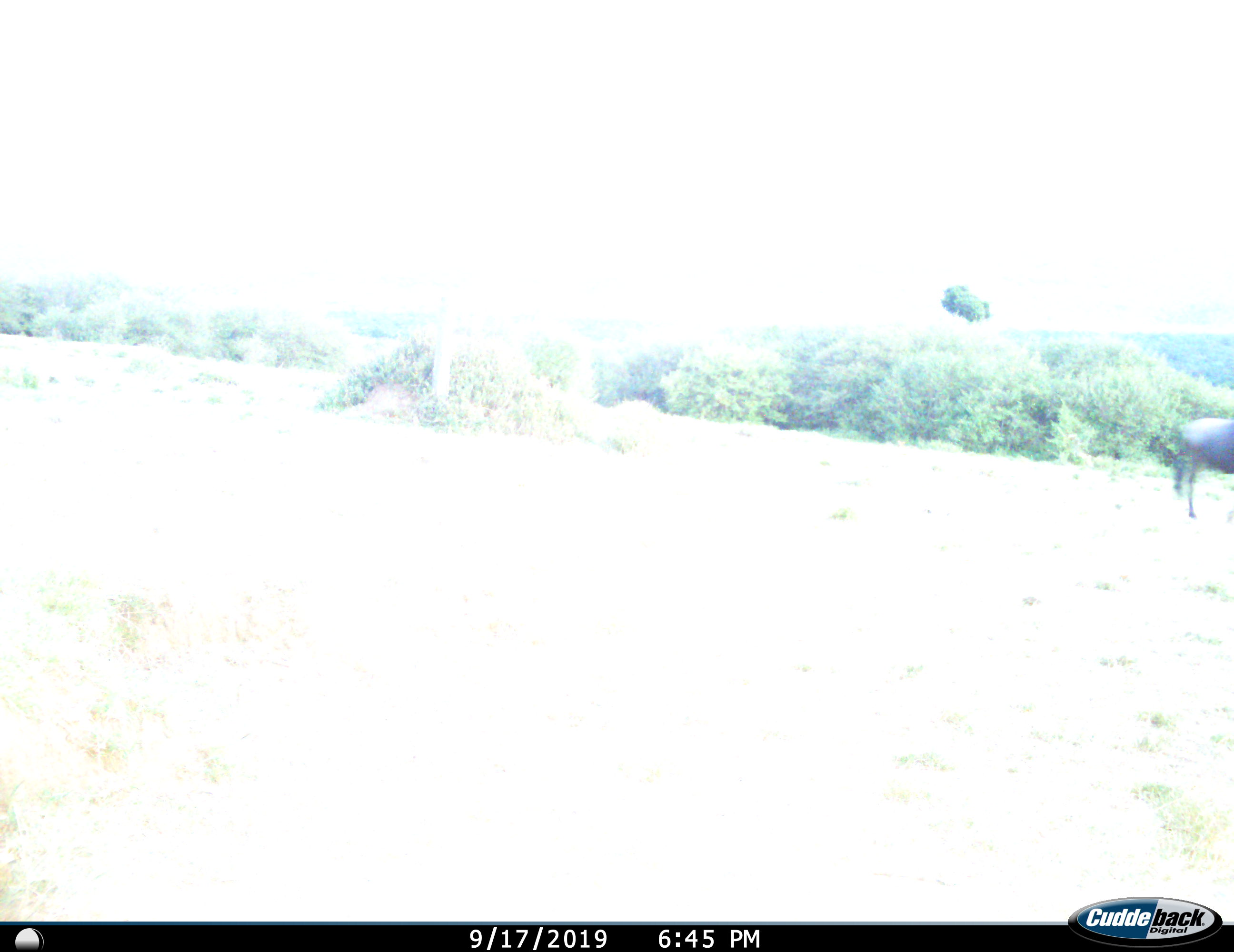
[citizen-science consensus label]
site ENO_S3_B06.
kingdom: Animalia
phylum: Chordata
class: Mammalia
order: Artiodactyla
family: Bovidae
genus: Connochaetes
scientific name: Connochaetes taurinus taurinus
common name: blue wildebeest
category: wildebeestblue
Wildebeestblue (blue wildebeest) (Connochaetes taurinus taurinus), count 1. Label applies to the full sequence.